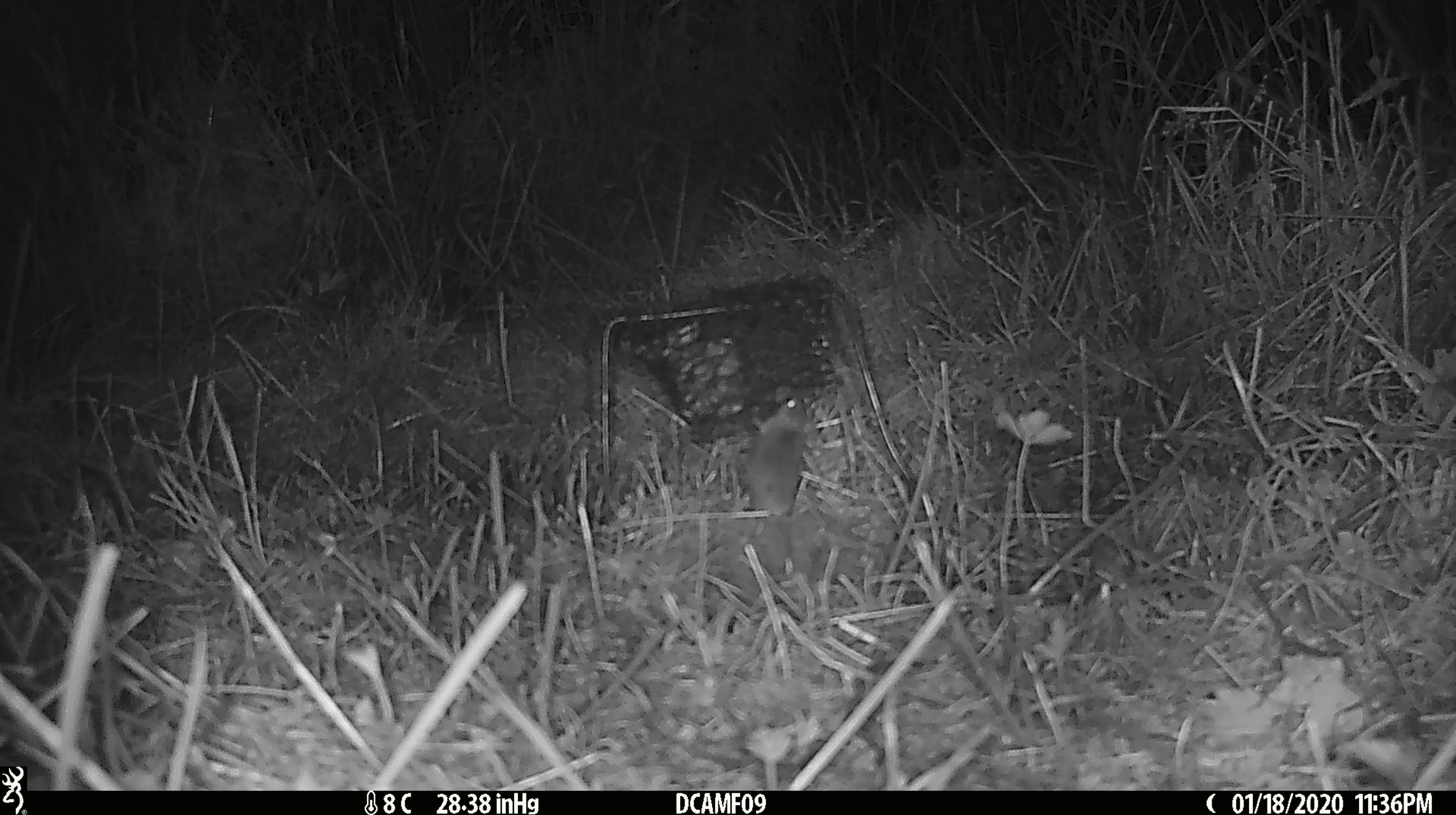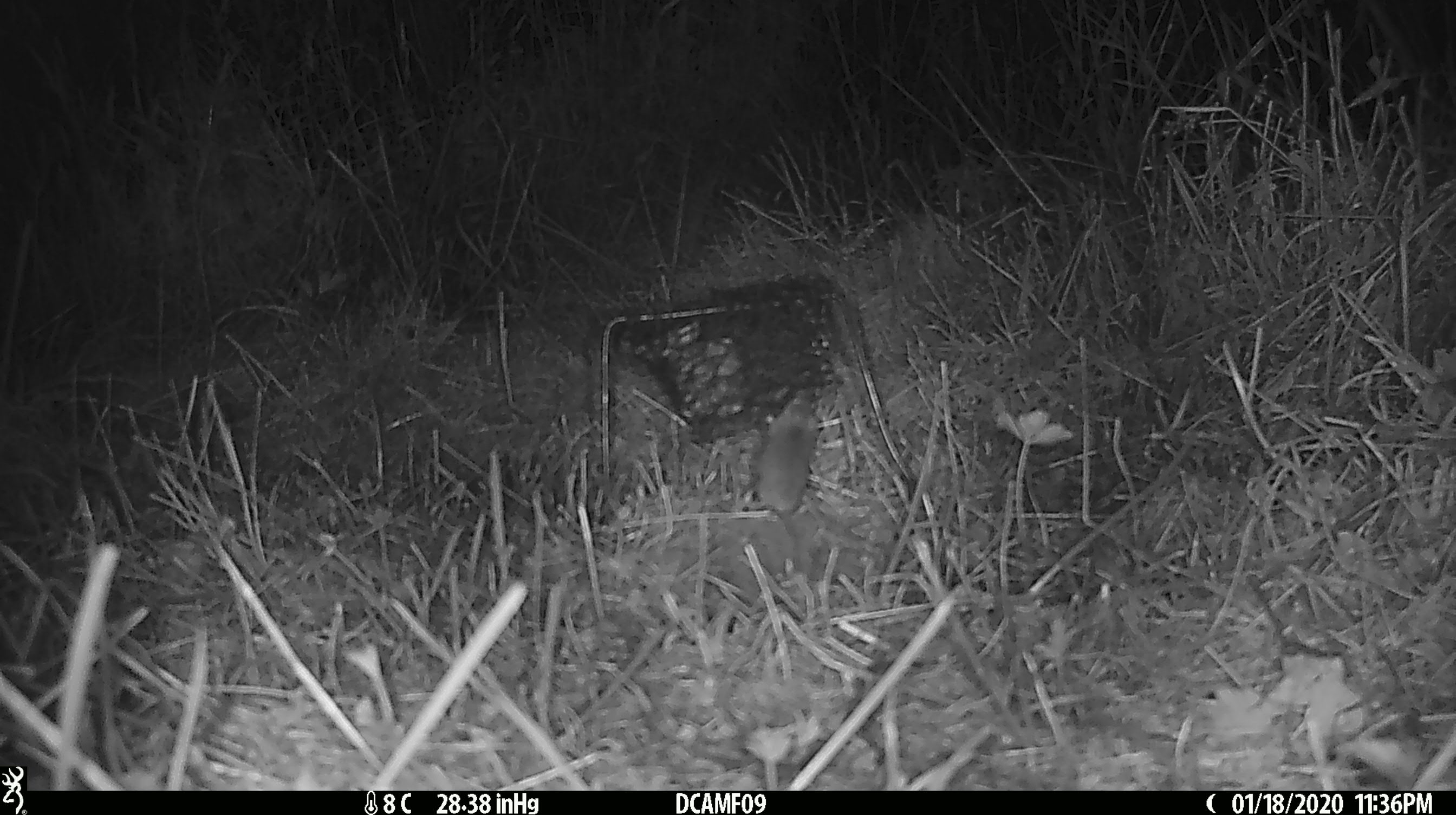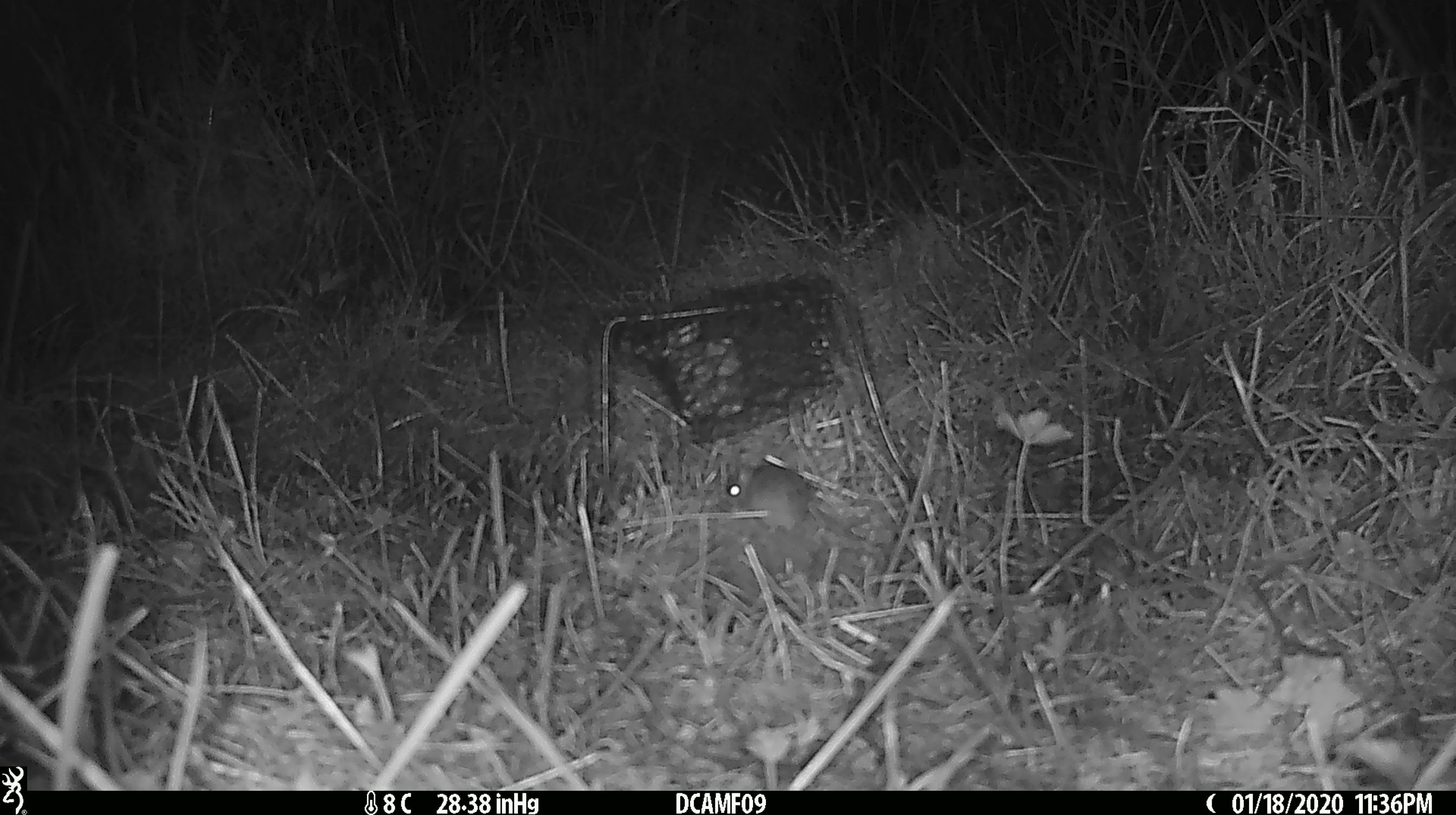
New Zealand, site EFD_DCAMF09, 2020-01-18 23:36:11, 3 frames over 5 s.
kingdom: Animalia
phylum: Chordata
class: Mammalia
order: Rodentia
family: Muridae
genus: Mus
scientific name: Mus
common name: mouse